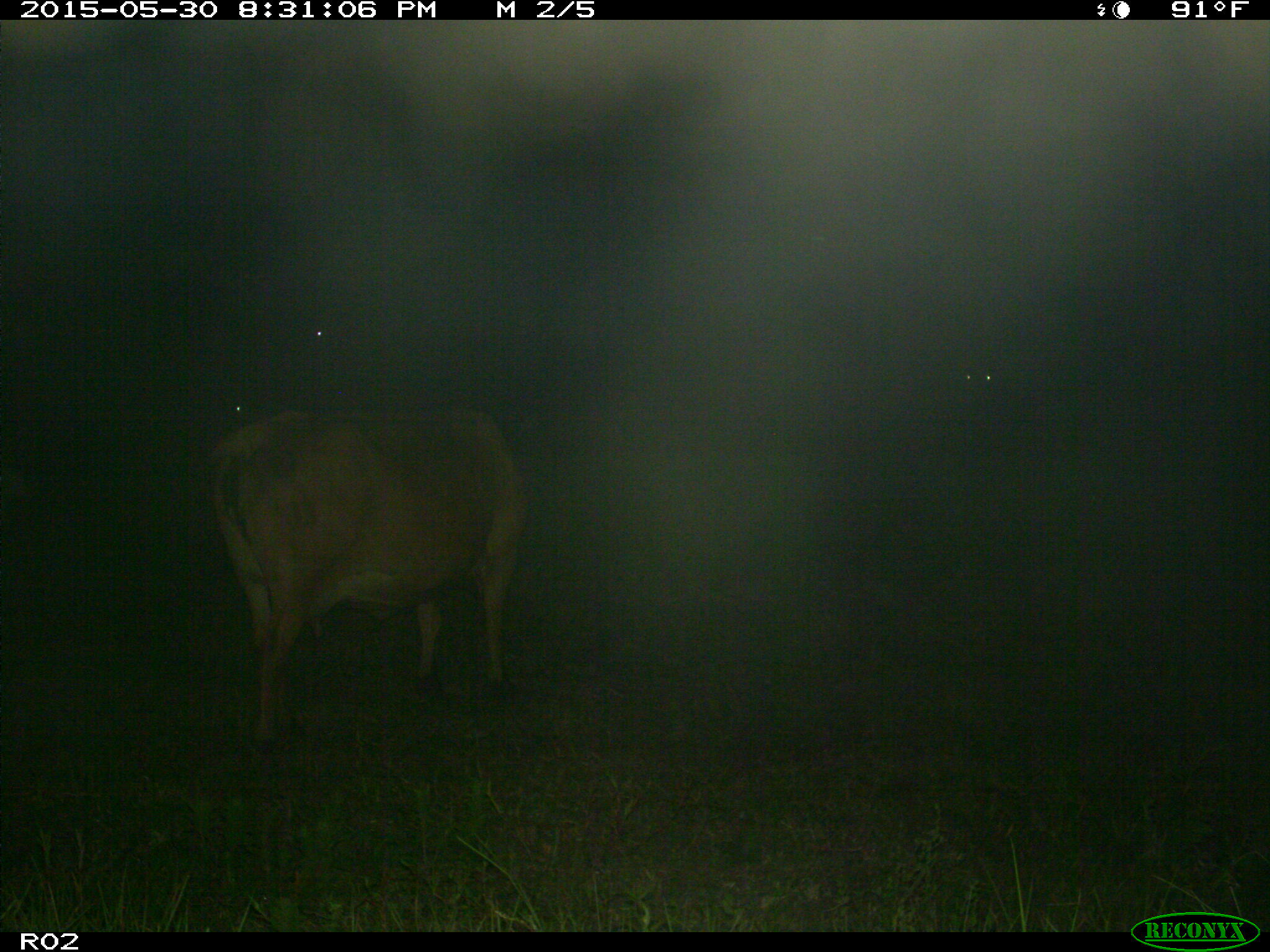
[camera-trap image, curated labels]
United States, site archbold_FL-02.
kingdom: Animalia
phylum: Chordata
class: Mammalia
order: Artiodactyla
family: Bovidae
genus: Bos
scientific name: Bos taurus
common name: domestic cow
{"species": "Bos taurus (domestic cow)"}